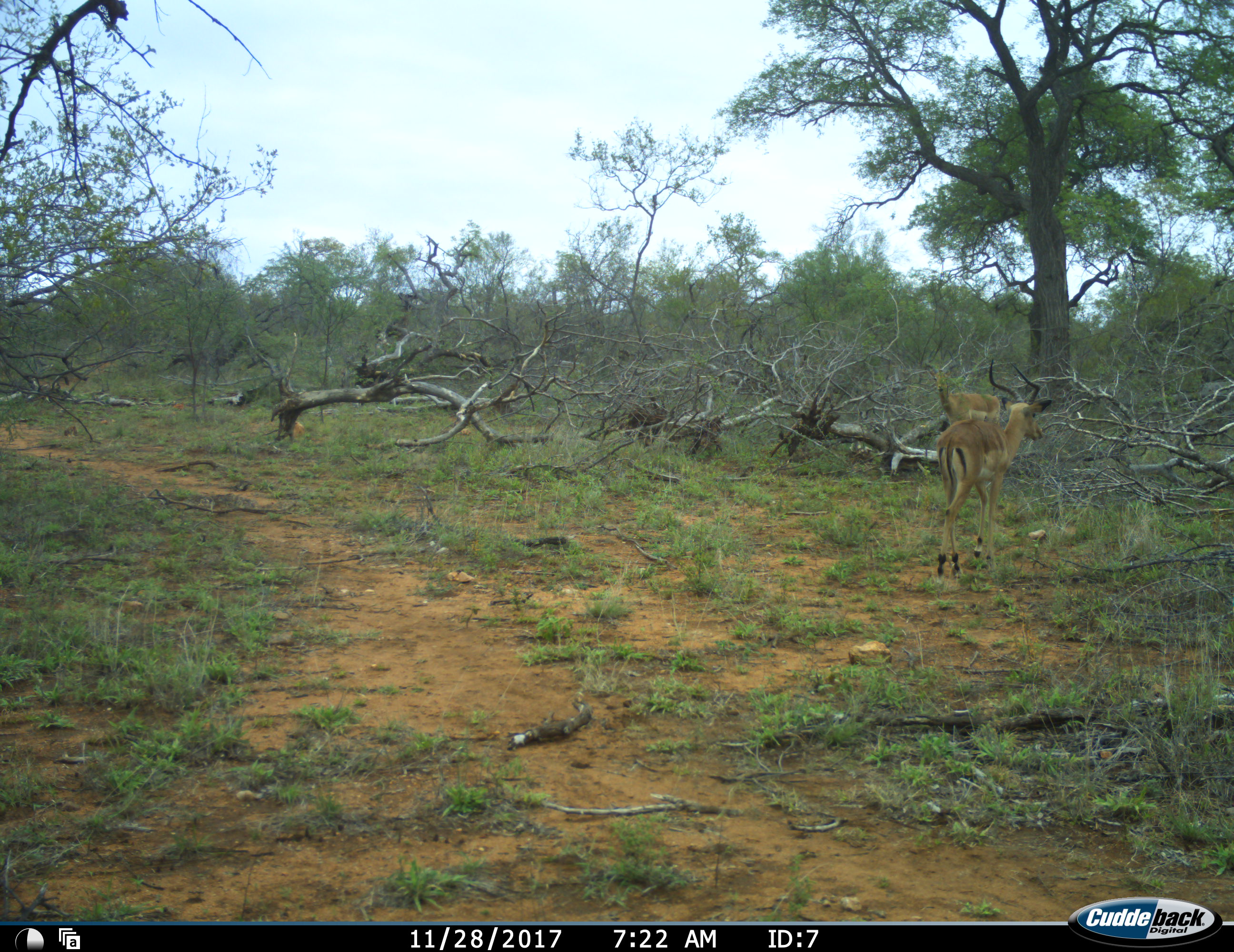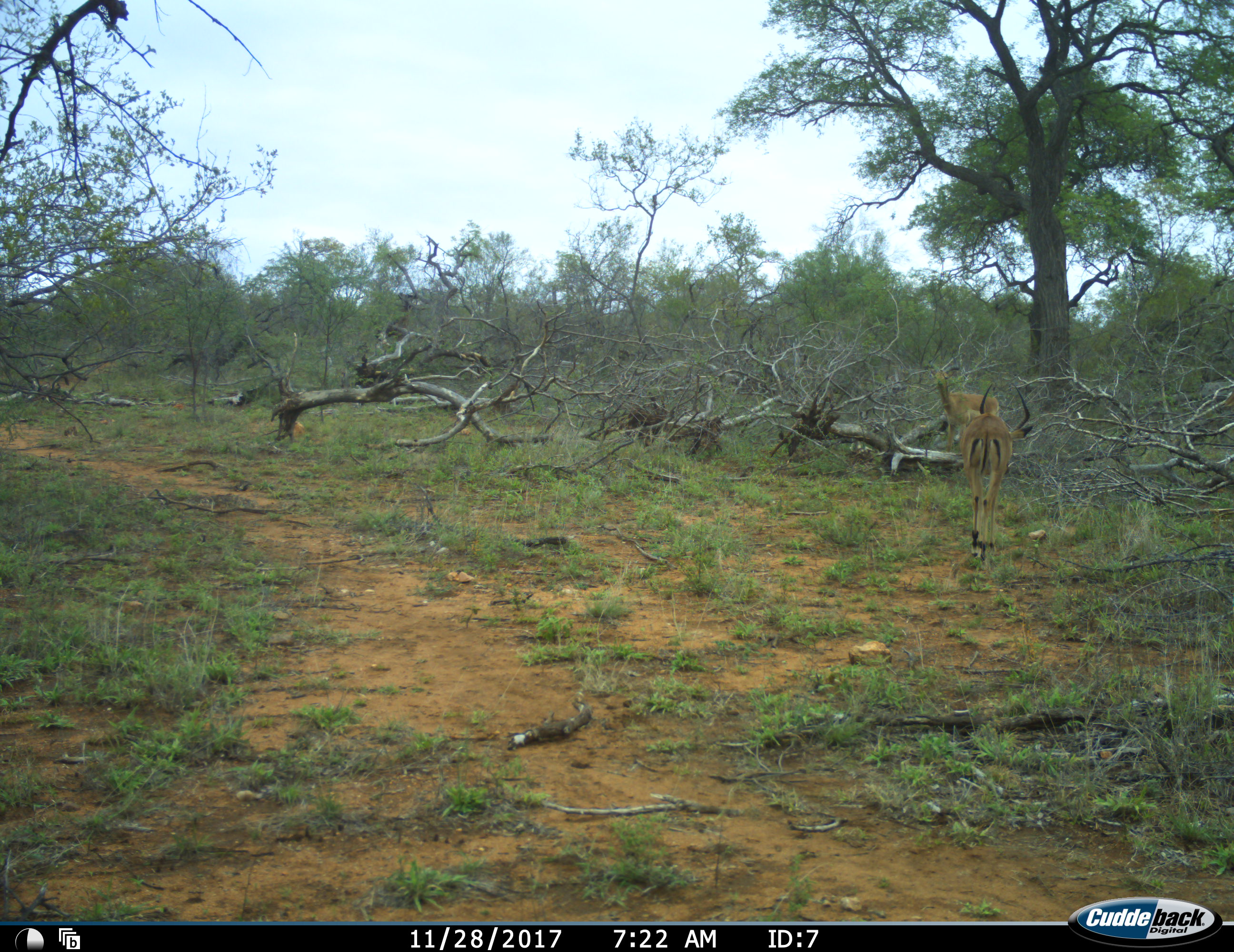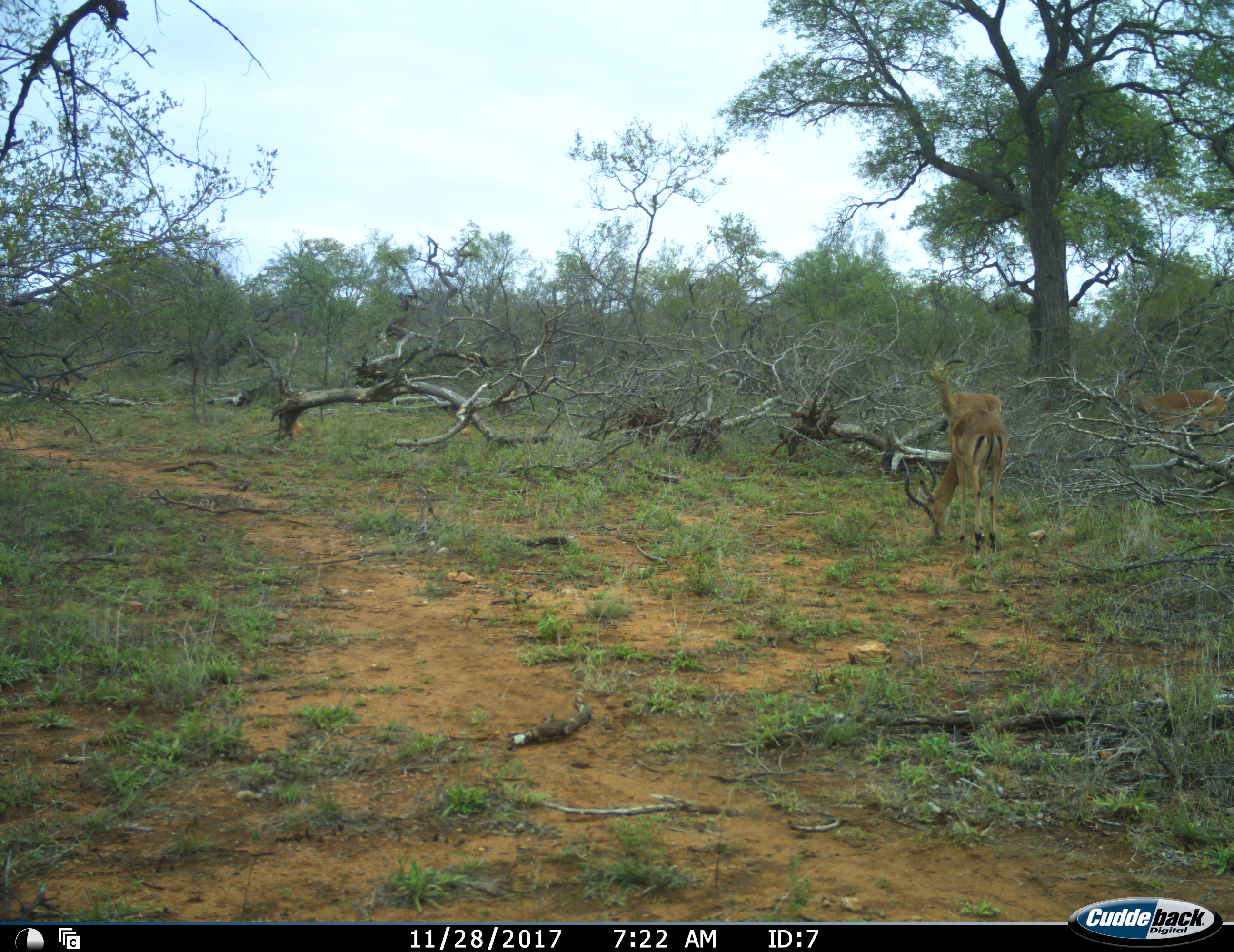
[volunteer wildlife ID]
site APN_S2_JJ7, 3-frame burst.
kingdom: Animalia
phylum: Chordata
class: Mammalia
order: Artiodactyla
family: Bovidae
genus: Aepyceros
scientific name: Aepyceros melampus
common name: impala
Impala (Aepyceros melampus), count 3. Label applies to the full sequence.